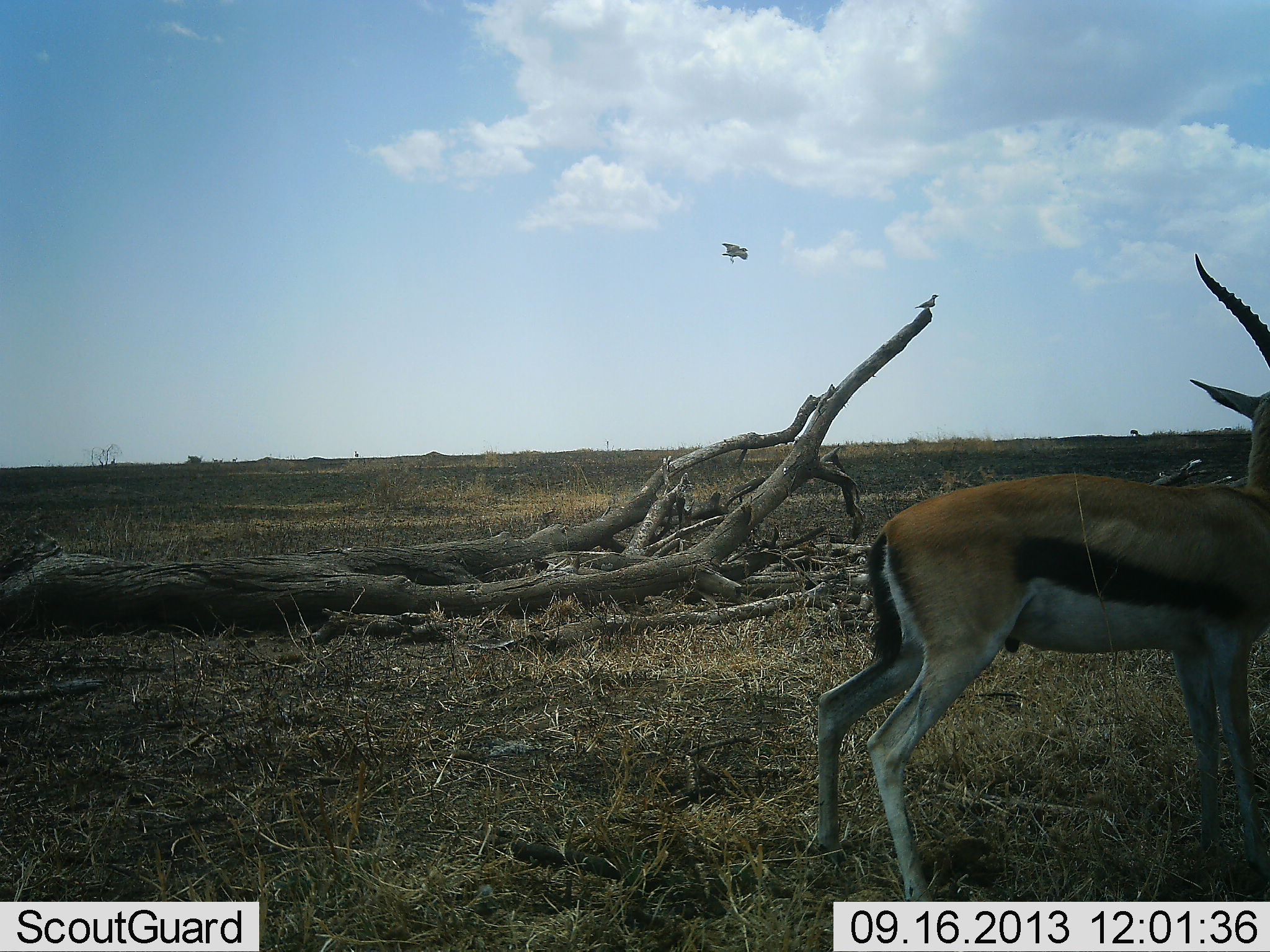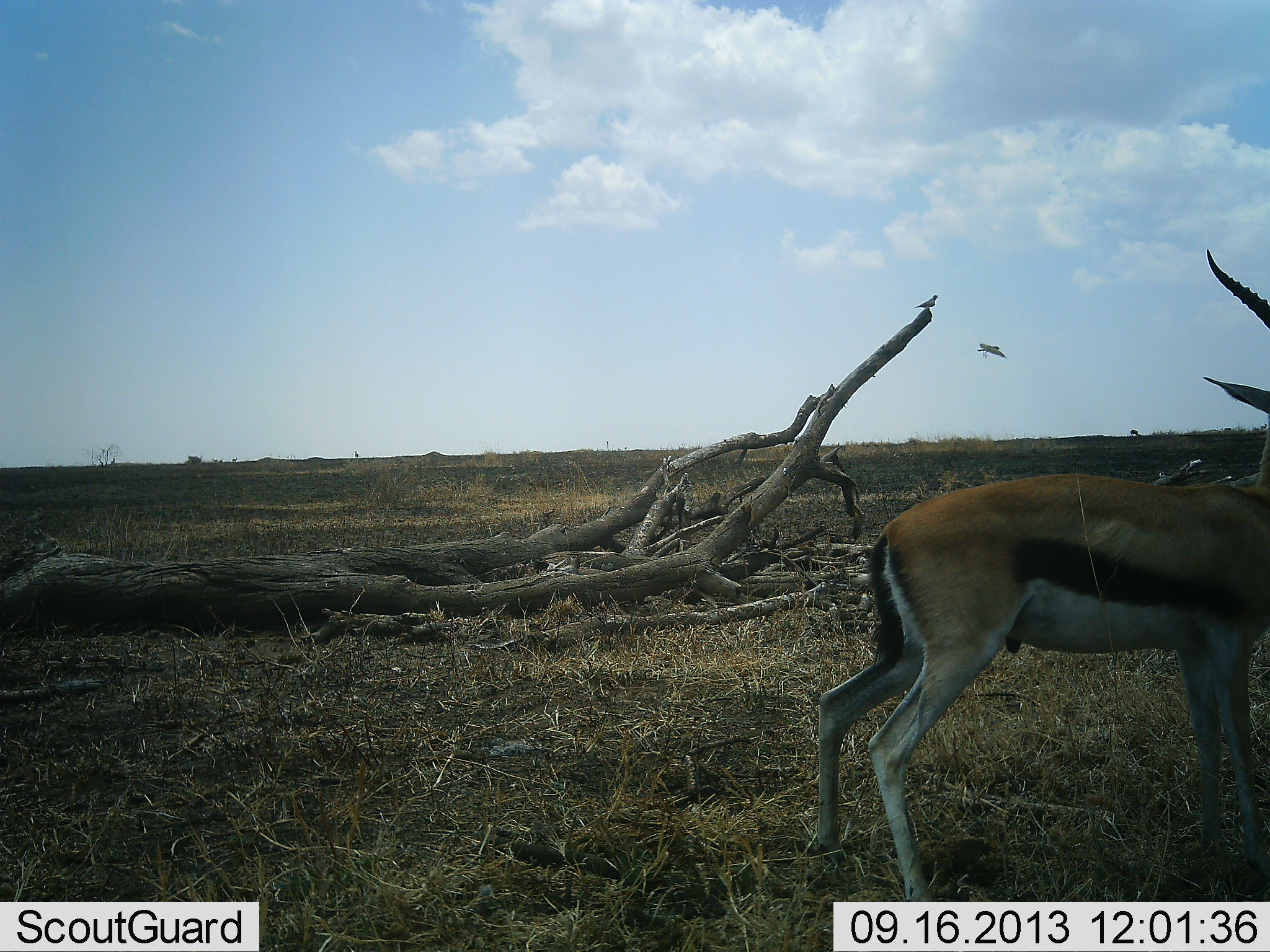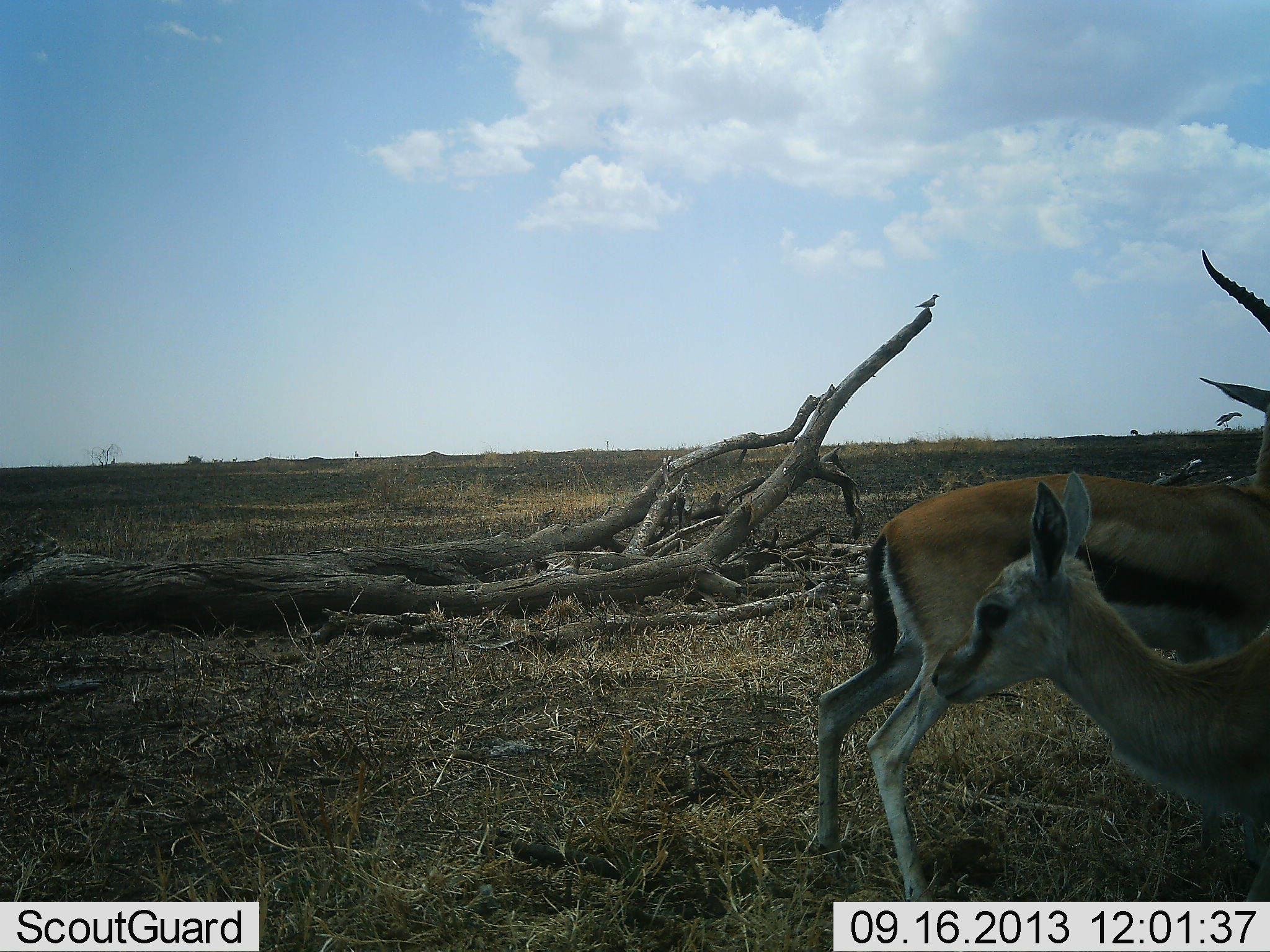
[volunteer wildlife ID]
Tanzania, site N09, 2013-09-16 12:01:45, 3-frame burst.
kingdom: Animalia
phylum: Chordata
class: Mammalia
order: Artiodactyla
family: Bovidae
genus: Eudorcas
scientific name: Eudorcas thomsonii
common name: thomson's gazelle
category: gazellethomsons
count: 2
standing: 100%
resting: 7%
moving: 64%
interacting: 0%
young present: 36%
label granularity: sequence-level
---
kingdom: Animalia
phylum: Chordata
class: Aves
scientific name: Aves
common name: bird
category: otherbird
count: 2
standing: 55%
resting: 0%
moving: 100%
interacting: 9%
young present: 0%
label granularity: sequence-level